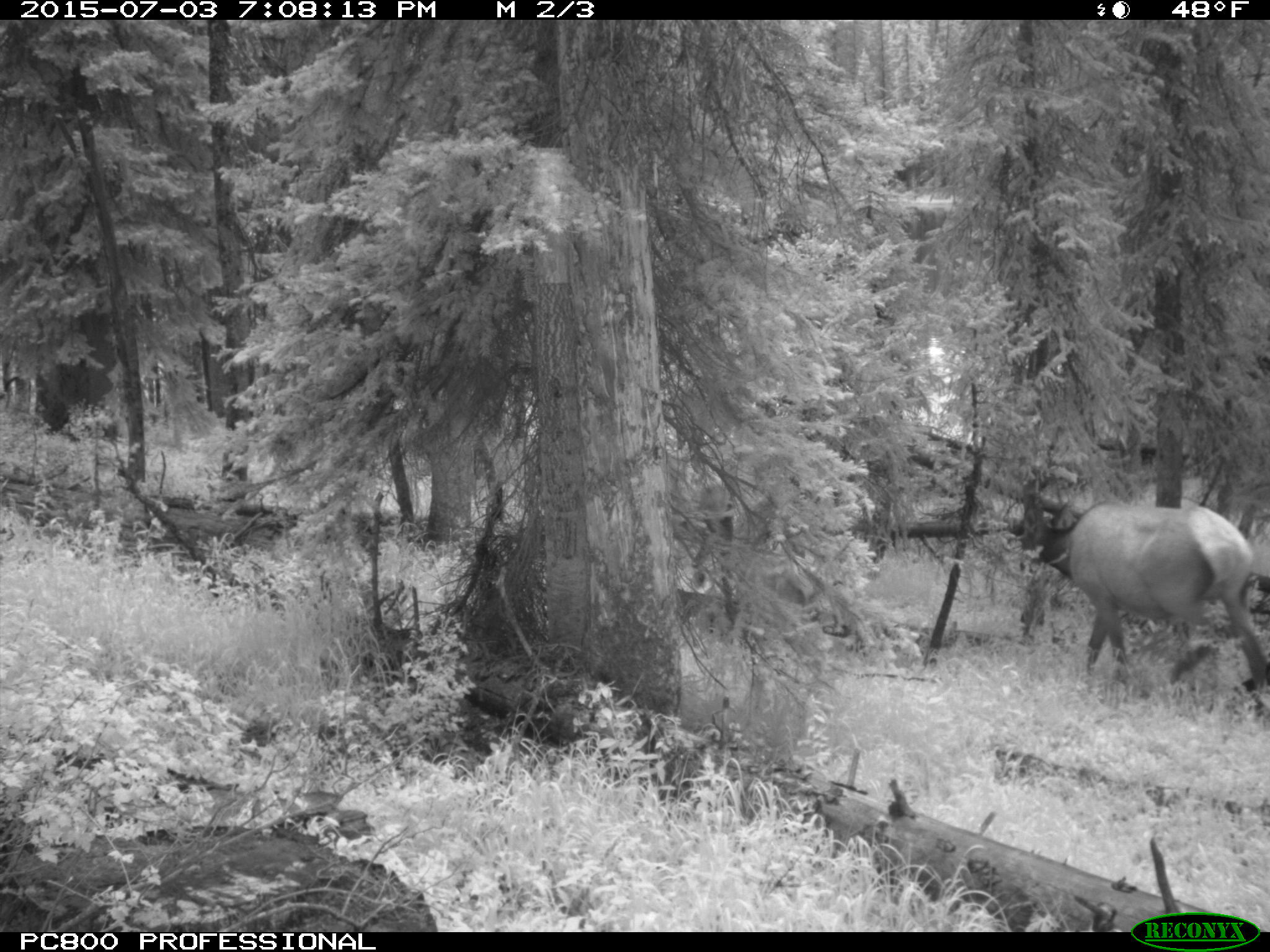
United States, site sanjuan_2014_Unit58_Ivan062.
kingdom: Animalia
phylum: Chordata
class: Mammalia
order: Artiodactyla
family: Cervidae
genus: Cervus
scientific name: Cervus elaphus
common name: red deer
Cervus elaphus (red deer).